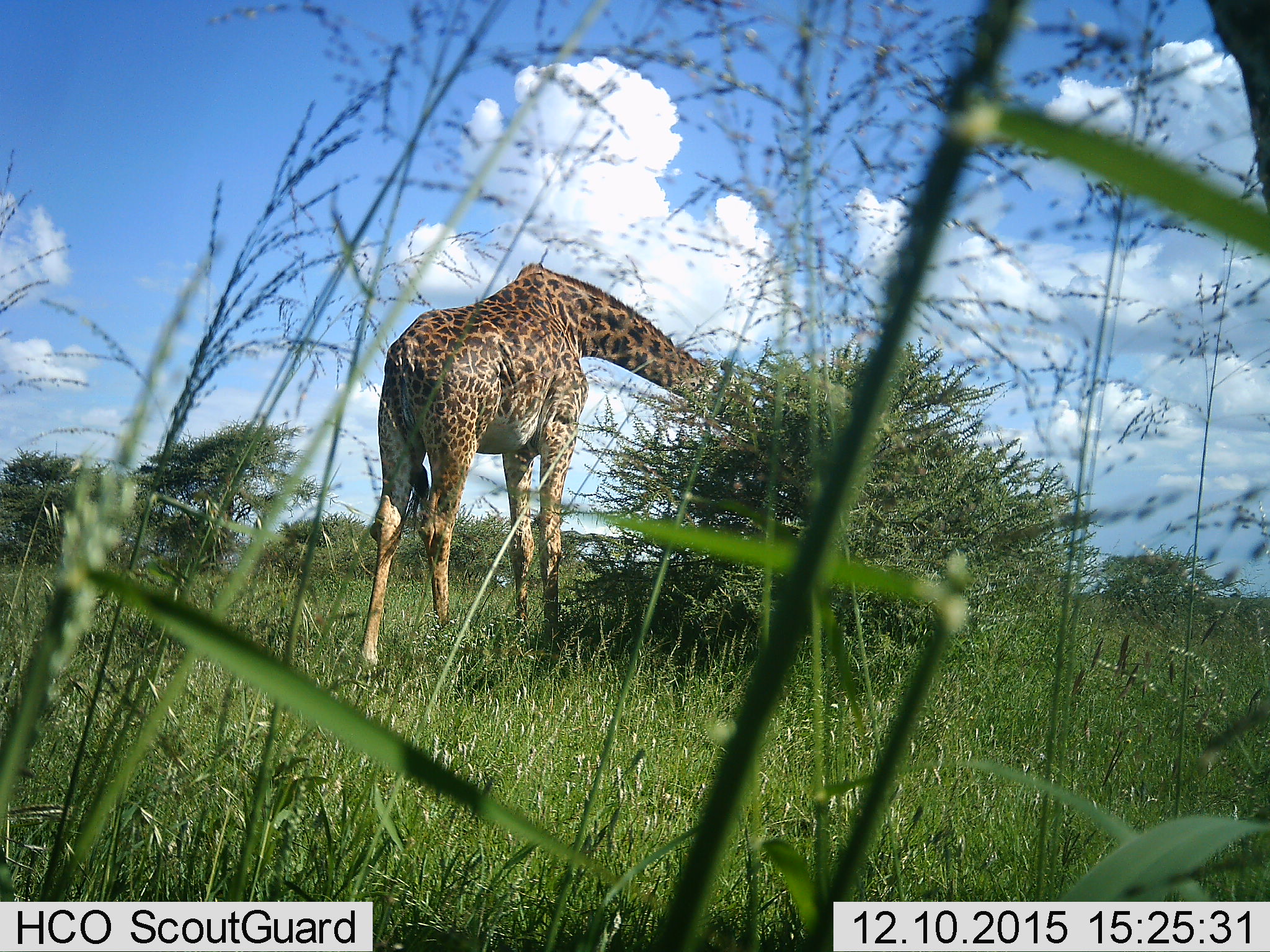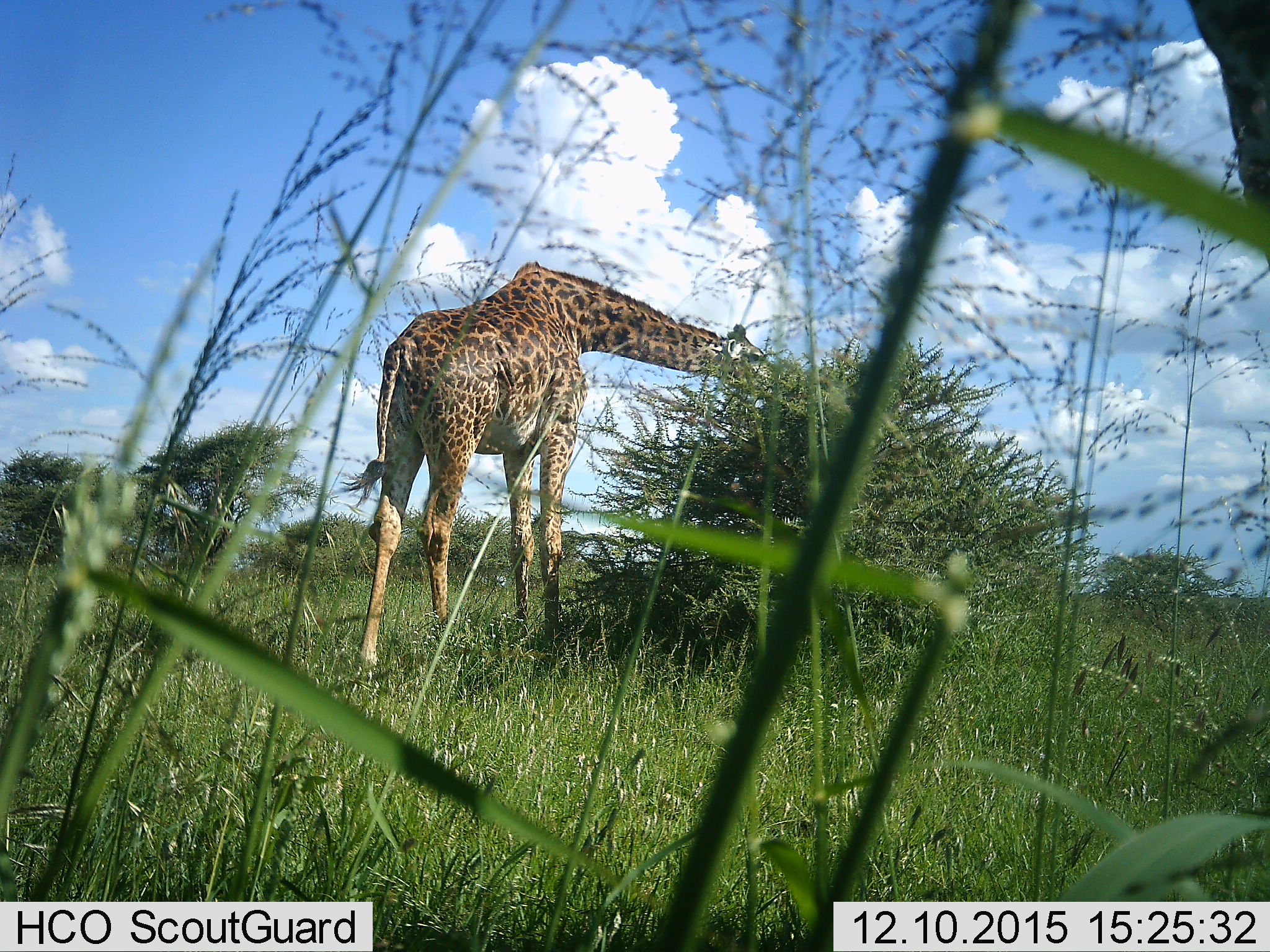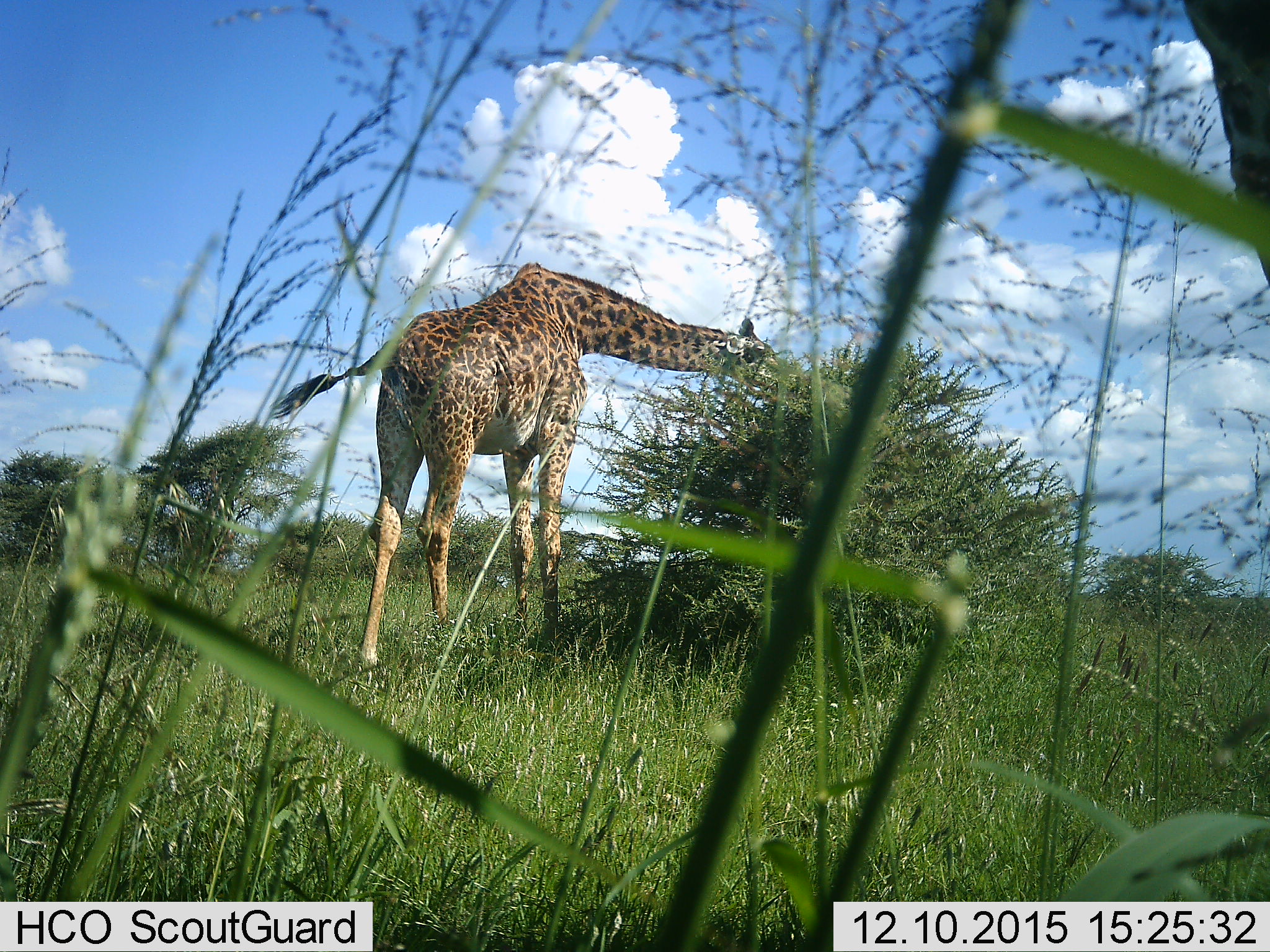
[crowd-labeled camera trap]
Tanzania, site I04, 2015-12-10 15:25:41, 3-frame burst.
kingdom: Animalia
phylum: Chordata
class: Mammalia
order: Artiodactyla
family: Giraffidae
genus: Giraffa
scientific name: Giraffa camelopardalis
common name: giraffe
Giraffe (Giraffa camelopardalis), count 1. Behavior (volunteer vote fractions): standing 30%, resting 10%, moving 10%, interacting 10%. Young present (vote fraction): 0%. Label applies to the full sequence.